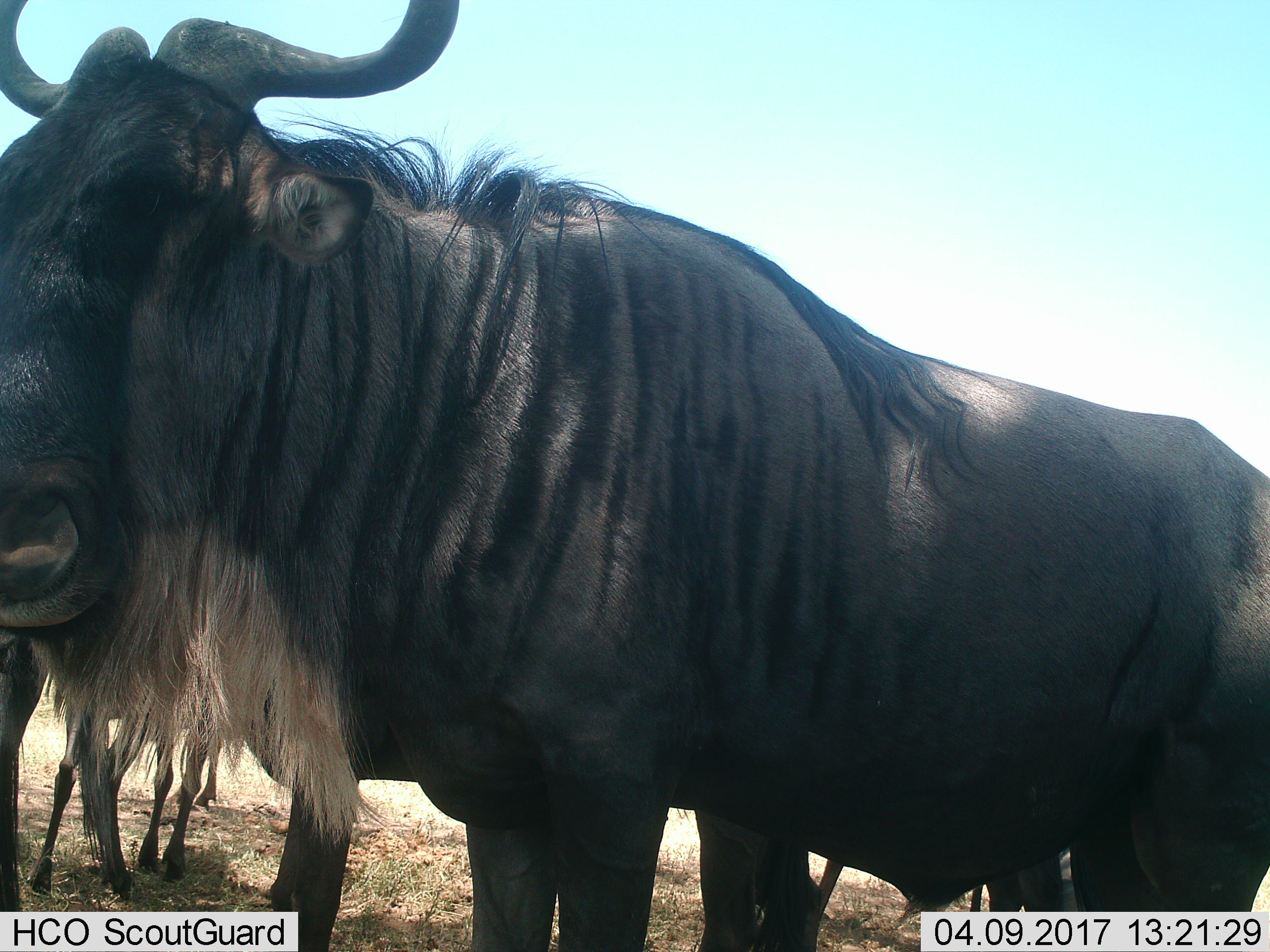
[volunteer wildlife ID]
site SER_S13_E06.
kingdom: Animalia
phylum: Chordata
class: Mammalia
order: Artiodactyla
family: Bovidae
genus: Connochaetes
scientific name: Connochaetes taurinus taurinus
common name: blue wildebeest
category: wildebeestblue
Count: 3.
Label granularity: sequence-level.